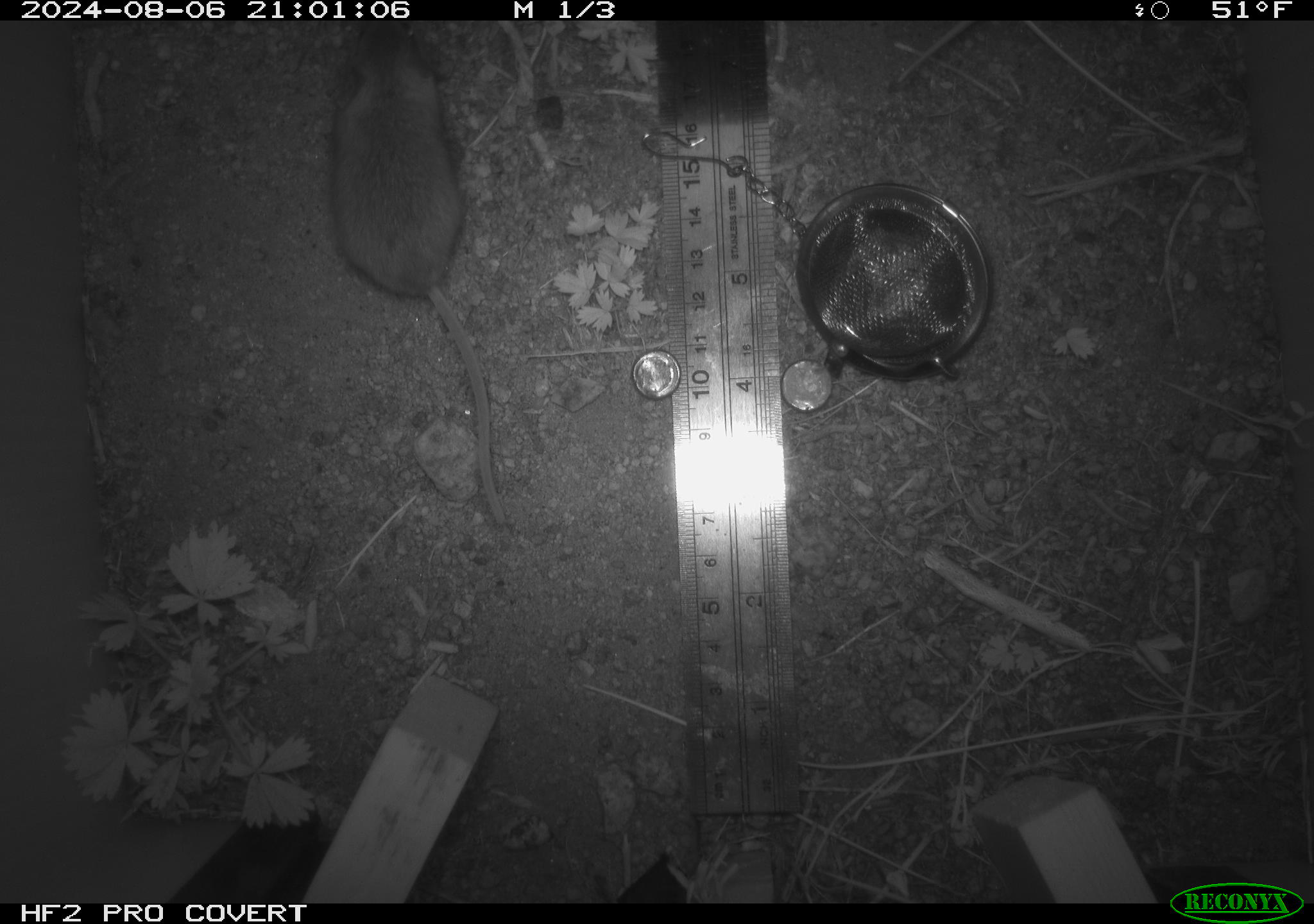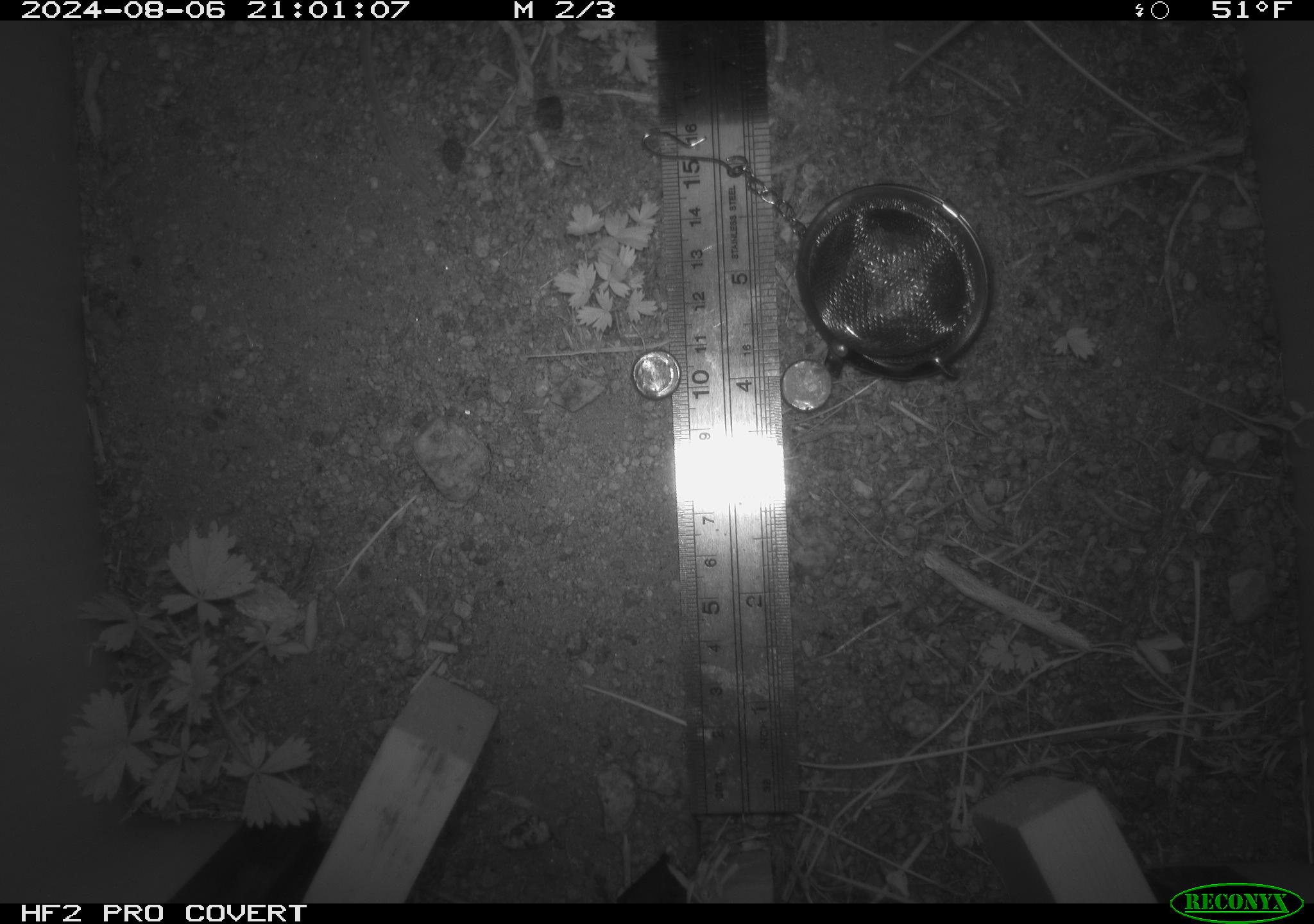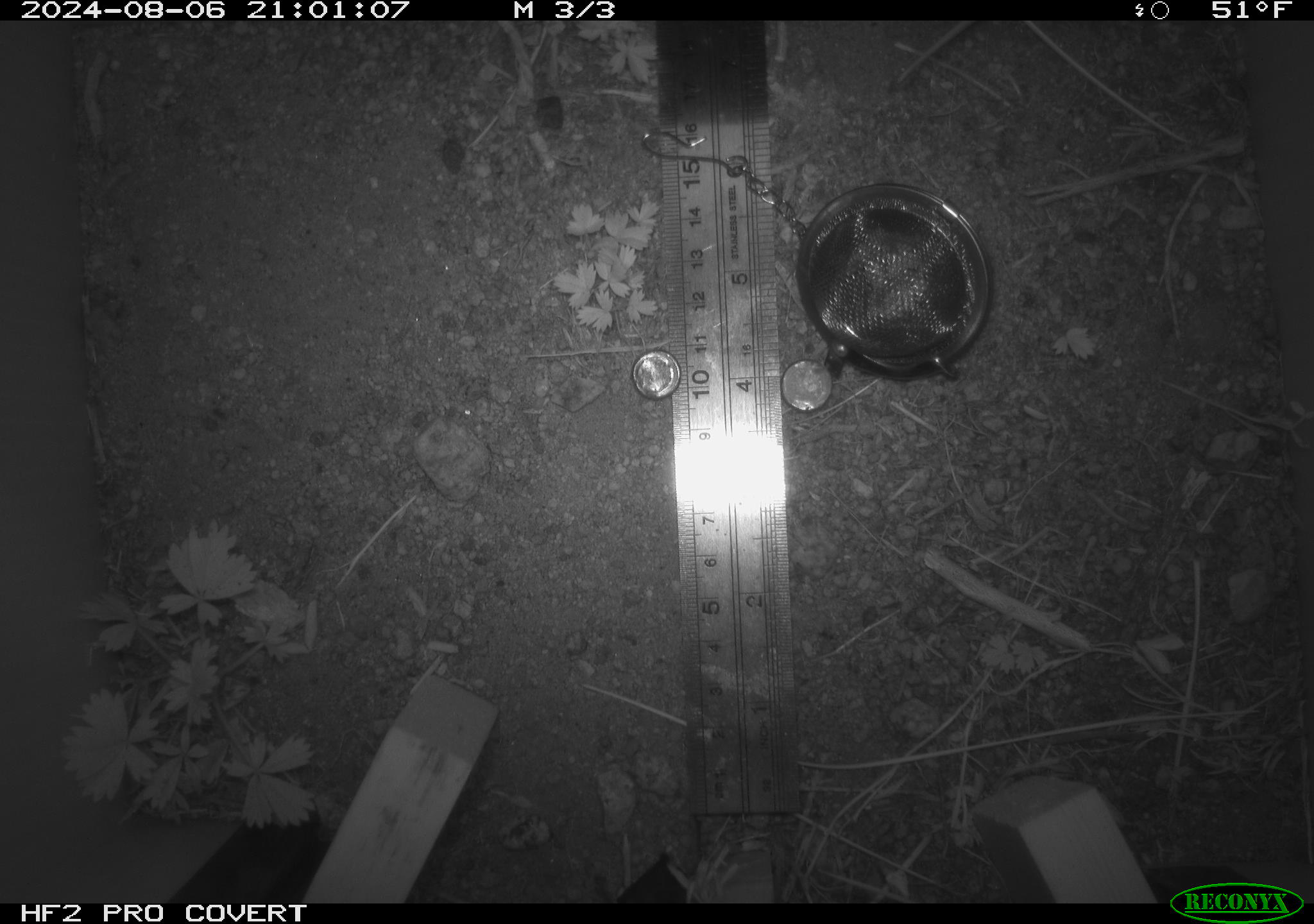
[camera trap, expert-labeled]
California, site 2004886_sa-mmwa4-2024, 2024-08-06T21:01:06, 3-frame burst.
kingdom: Animalia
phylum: Chordata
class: Mammalia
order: Rodentia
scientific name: Rodentia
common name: mouse species